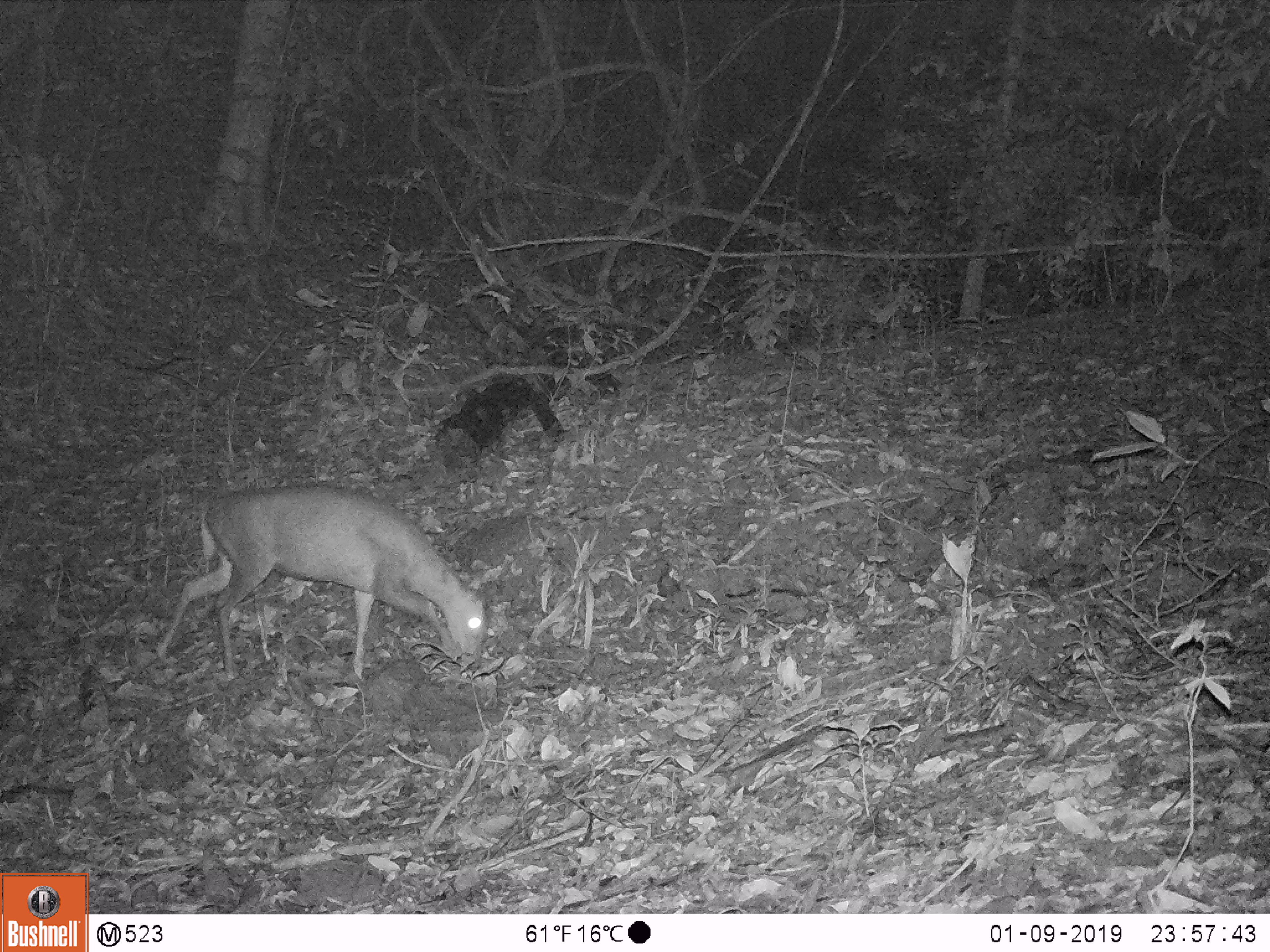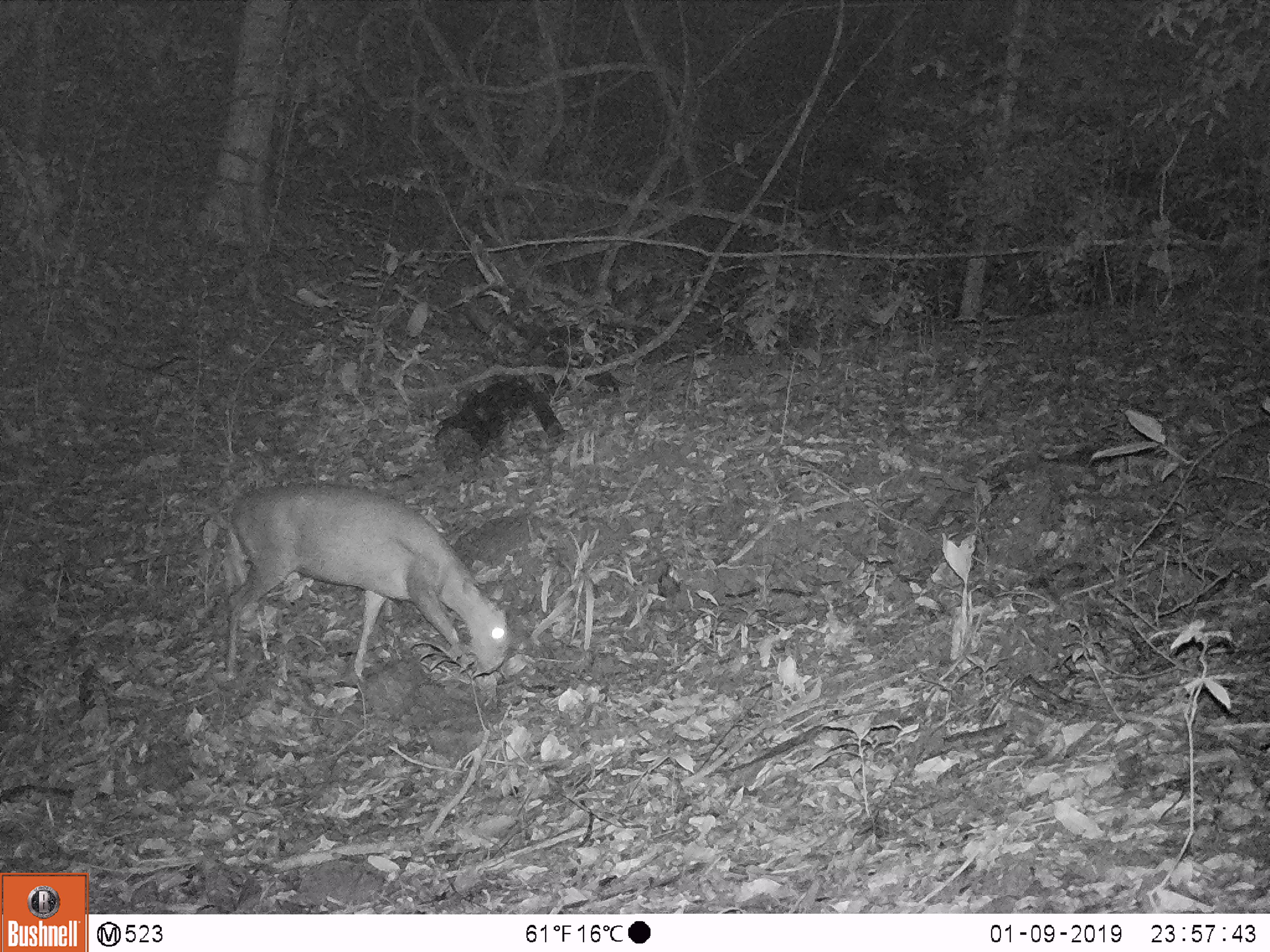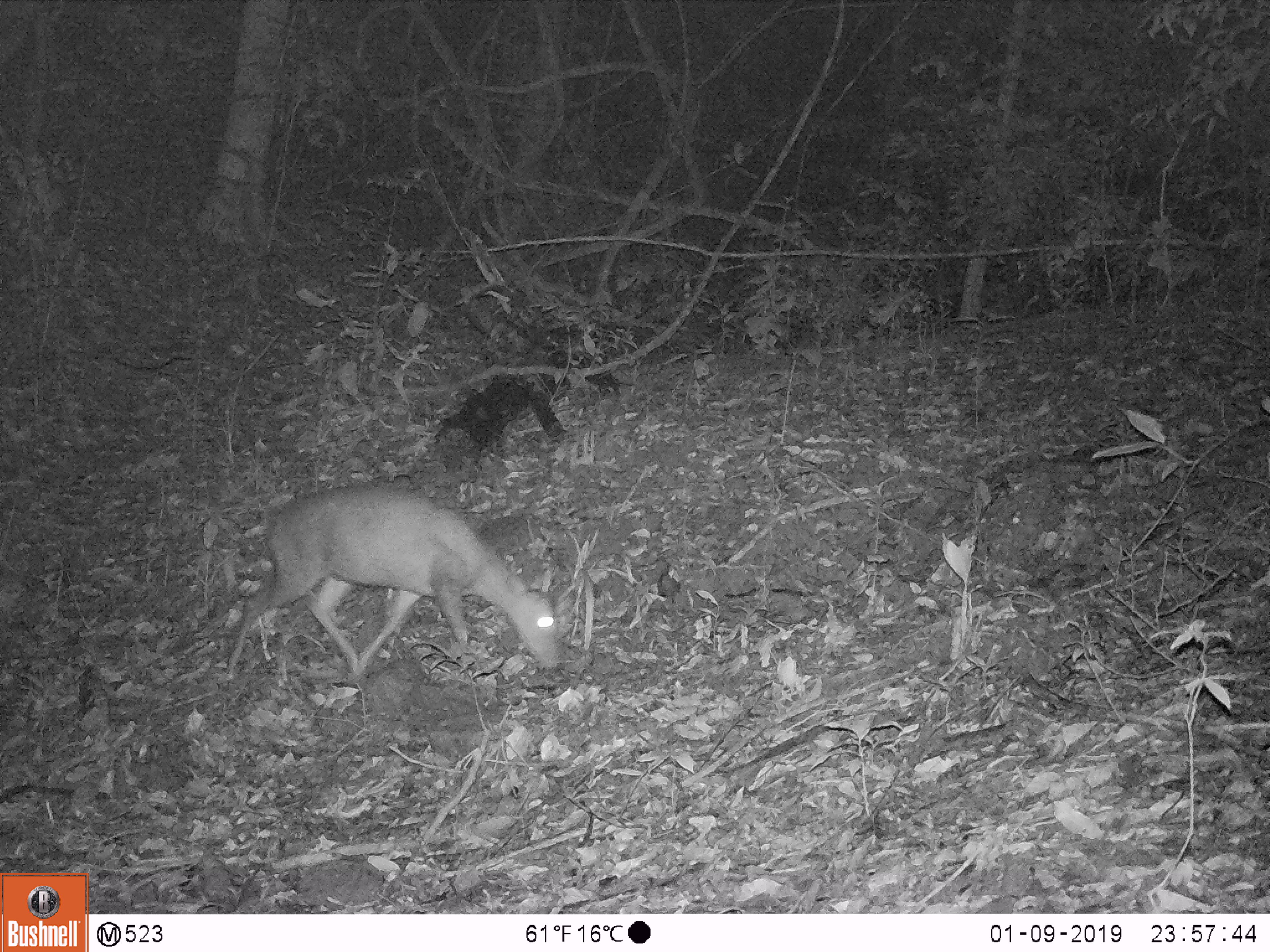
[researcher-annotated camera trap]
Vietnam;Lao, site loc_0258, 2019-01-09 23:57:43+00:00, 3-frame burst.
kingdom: Animalia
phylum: Chordata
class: Mammalia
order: Artiodactyla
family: Cervidae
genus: Muntiacus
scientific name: Muntiacus rooseveltorum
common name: roosevelt's muntjac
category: roosevelts muntjac group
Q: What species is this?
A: Roosevelts muntjac group (roosevelt's muntjac) (Muntiacus rooseveltorum).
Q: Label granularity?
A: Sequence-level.